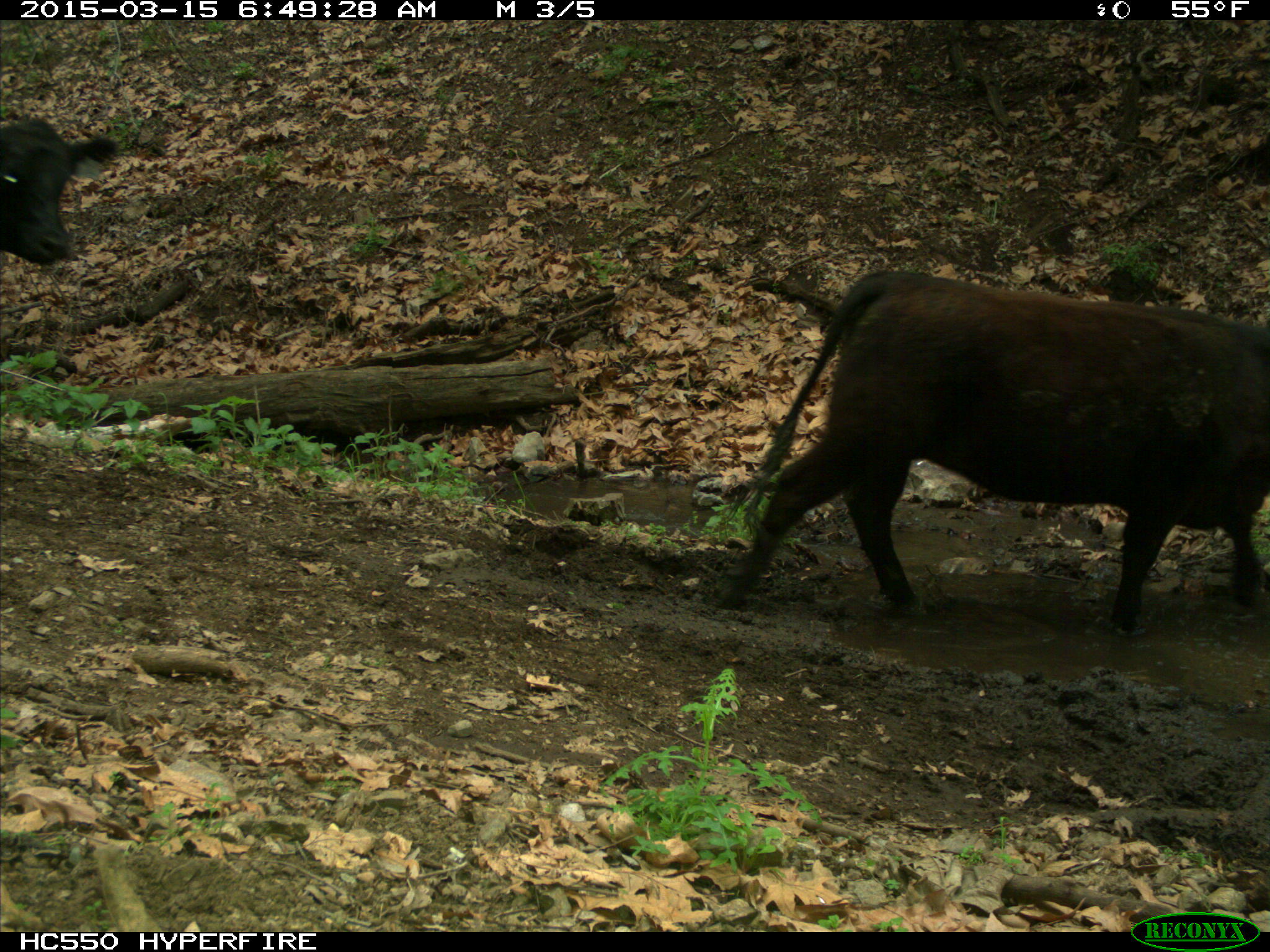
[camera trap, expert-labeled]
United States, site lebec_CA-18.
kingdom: Animalia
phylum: Chordata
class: Mammalia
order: Artiodactyla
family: Bovidae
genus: Bos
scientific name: Bos taurus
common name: domestic cow